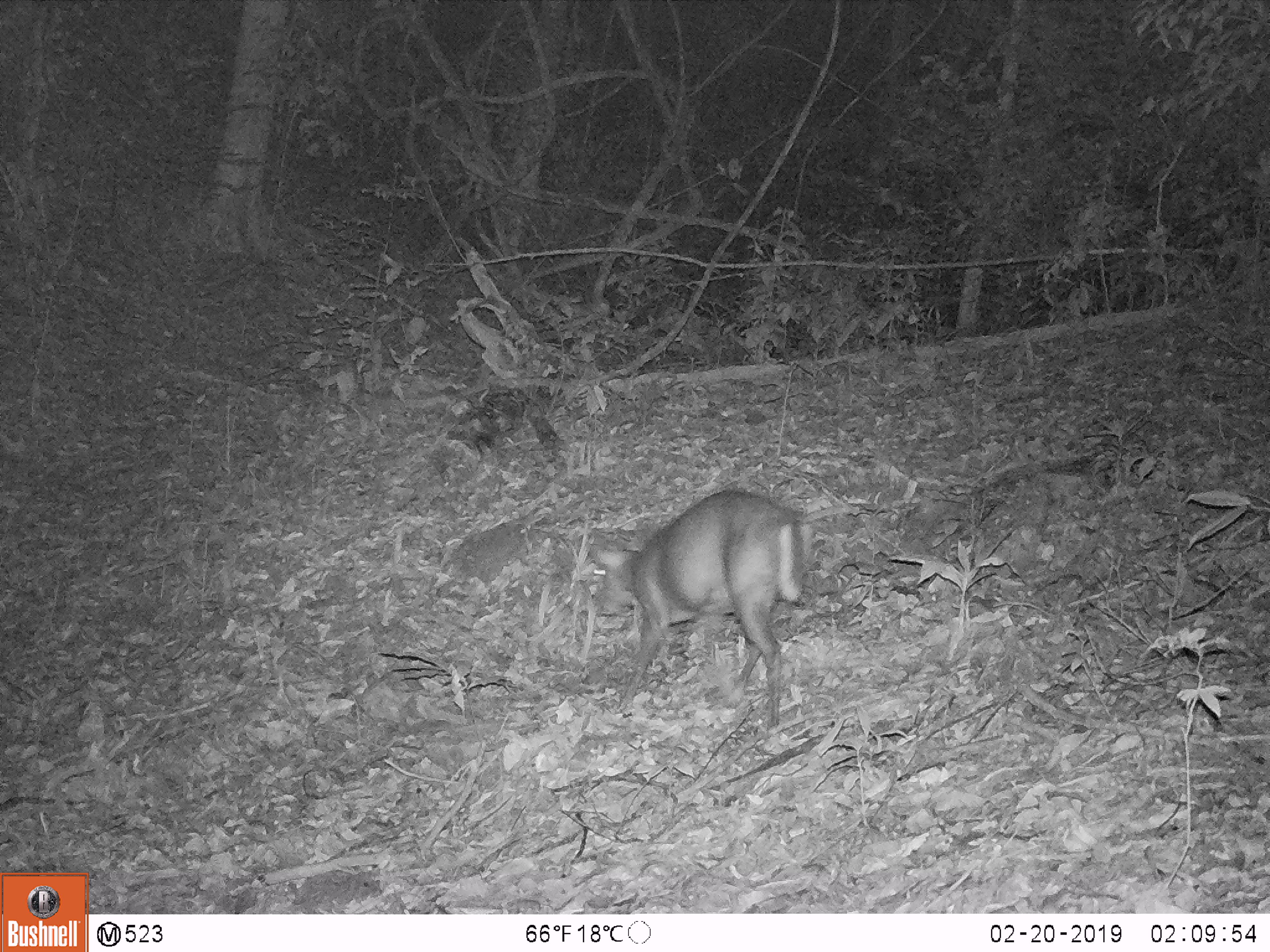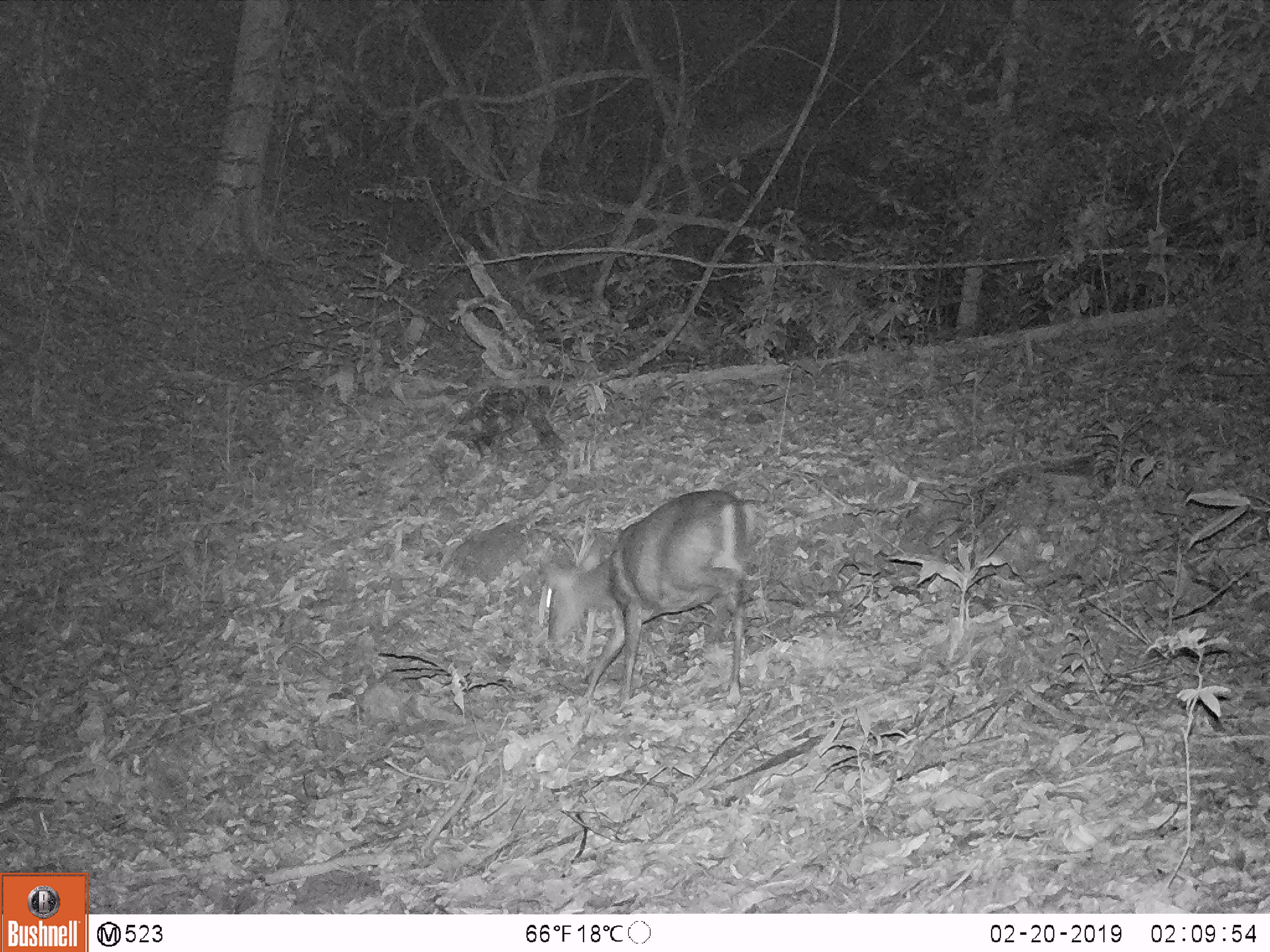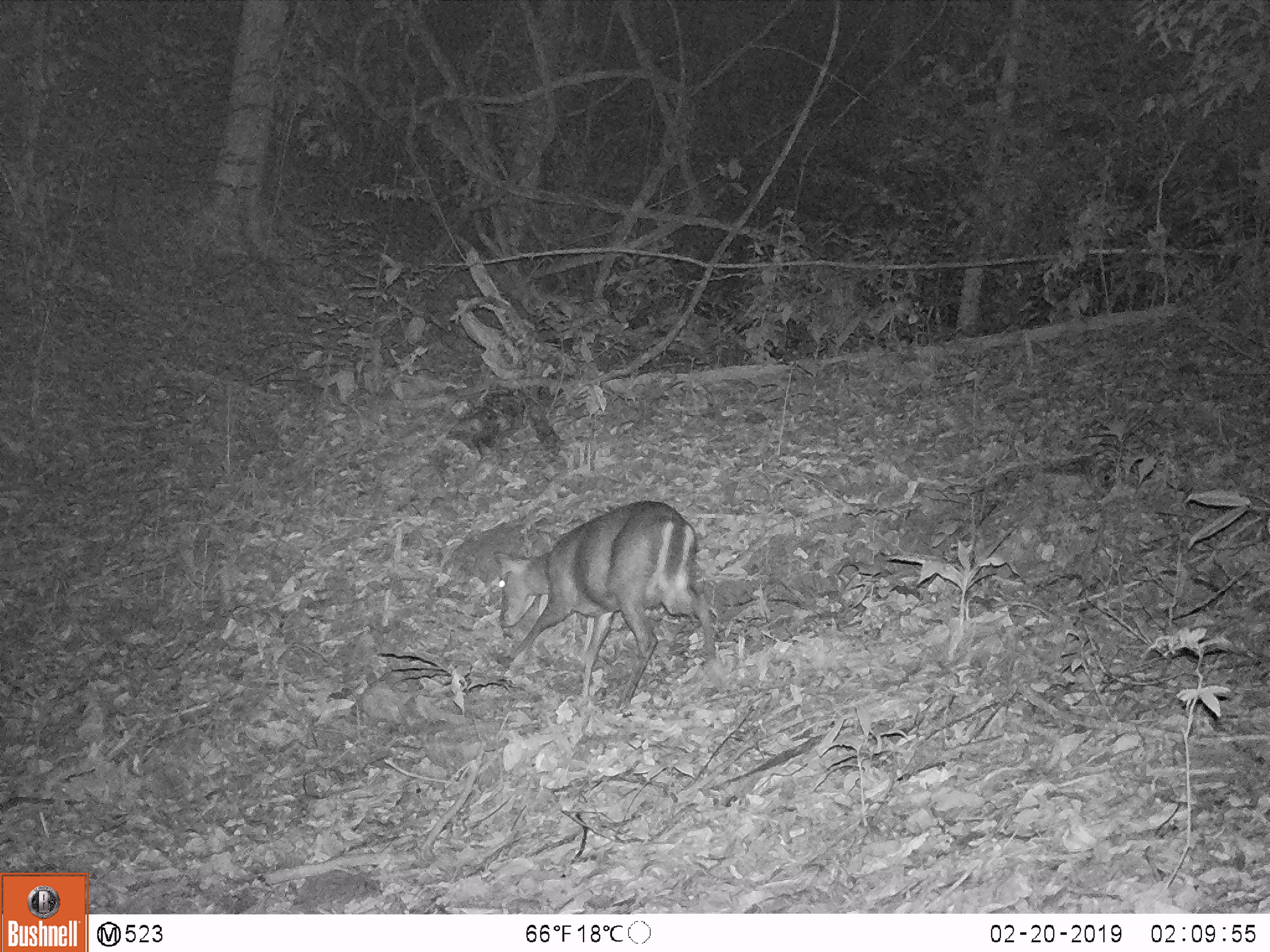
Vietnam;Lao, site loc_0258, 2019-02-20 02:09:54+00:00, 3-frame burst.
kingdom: Animalia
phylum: Chordata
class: Mammalia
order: Artiodactyla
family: Cervidae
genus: Muntiacus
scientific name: Muntiacus rooseveltorum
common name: roosevelt's muntjac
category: roosevelts muntjac group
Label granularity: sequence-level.